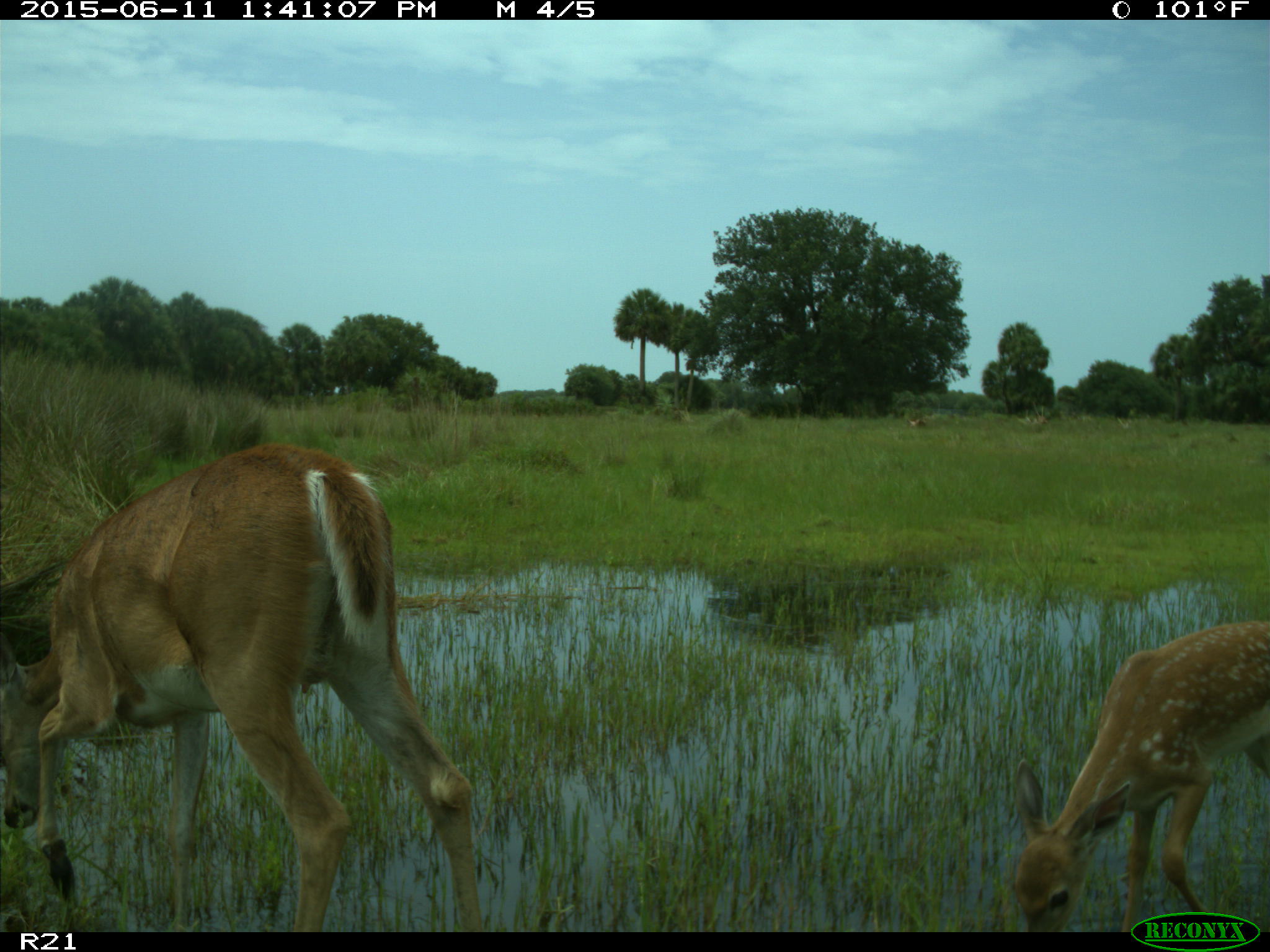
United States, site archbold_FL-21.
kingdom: Animalia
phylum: Chordata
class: Mammalia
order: Artiodactyla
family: Cervidae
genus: Odocoileus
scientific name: Odocoileus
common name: deer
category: unidentified deer